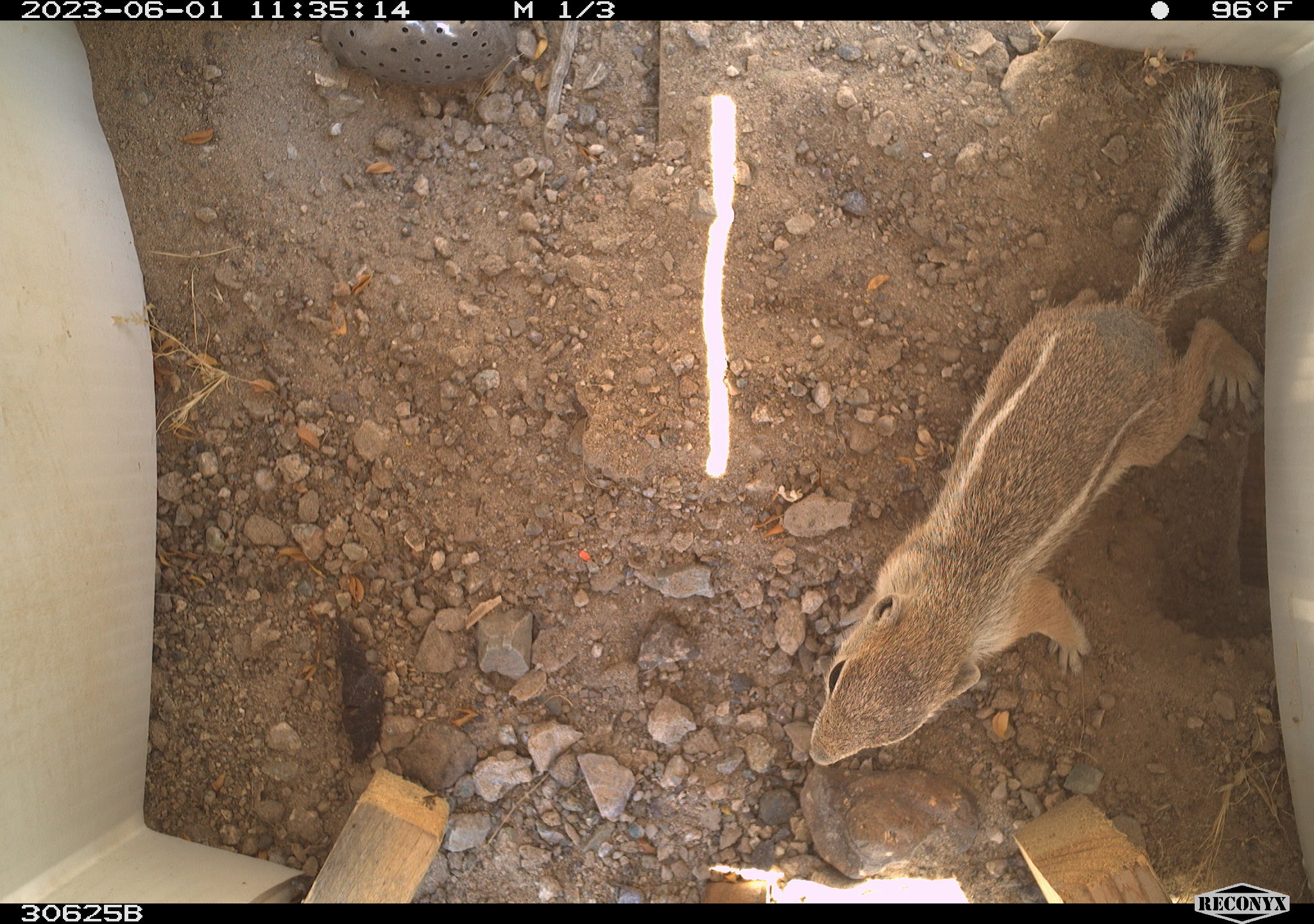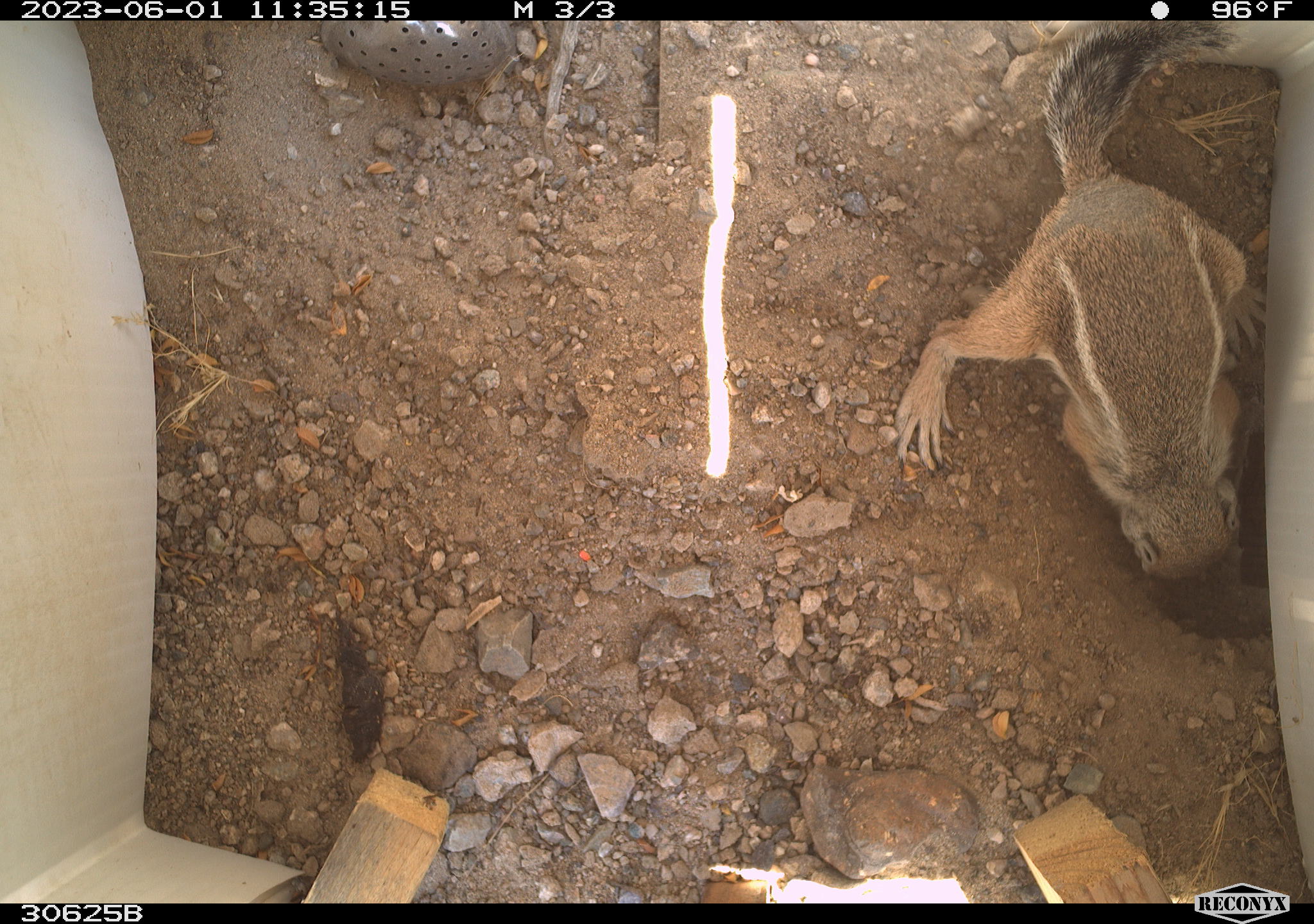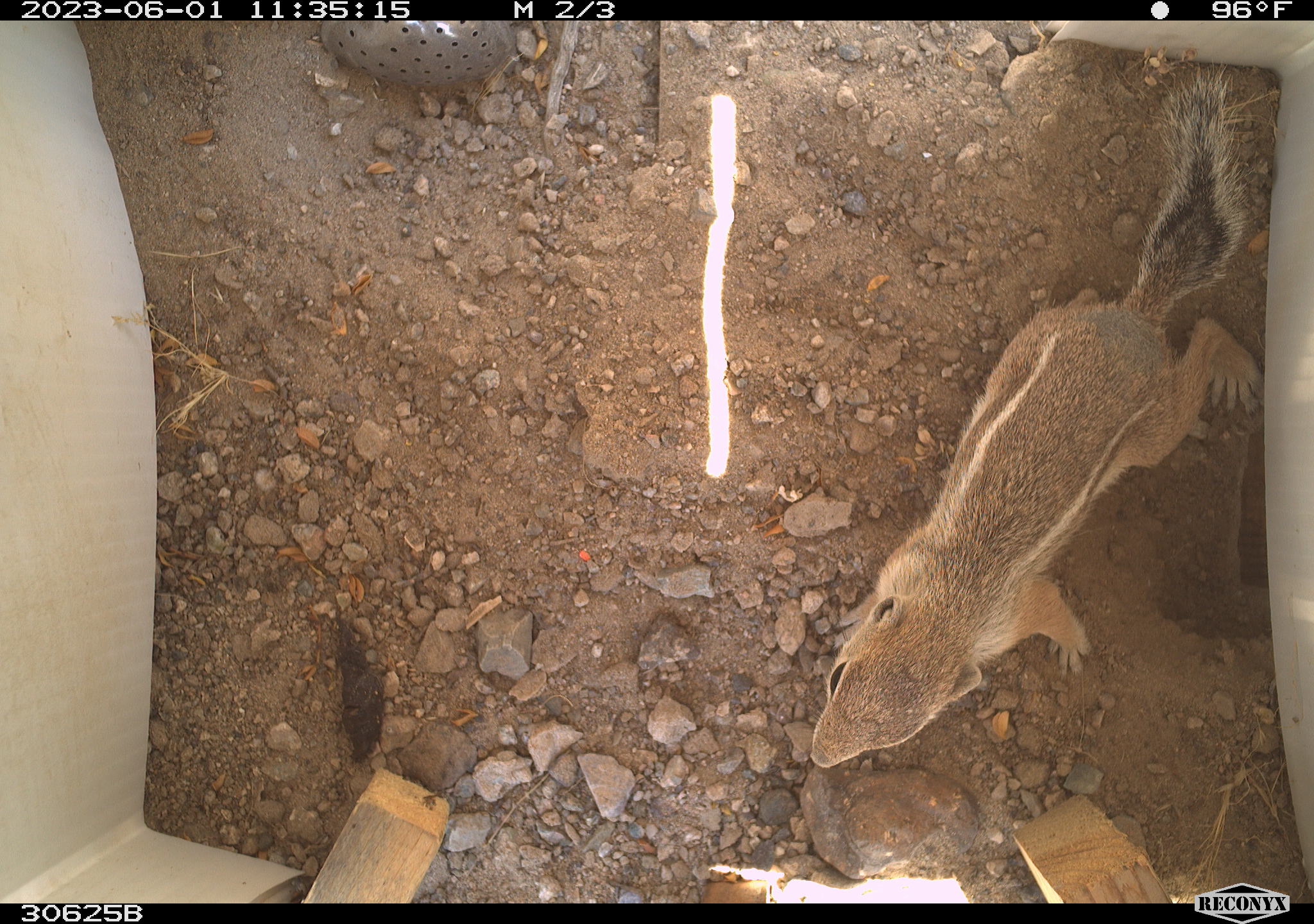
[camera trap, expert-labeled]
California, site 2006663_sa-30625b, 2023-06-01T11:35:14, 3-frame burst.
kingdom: Animalia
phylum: Chordata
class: Mammalia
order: Rodentia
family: Sciuridae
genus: Ammospermophilus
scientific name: Ammospermophilus leucurus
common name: white-tailed antelope squirrel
White-tailed antelope squirrel (Ammospermophilus leucurus).